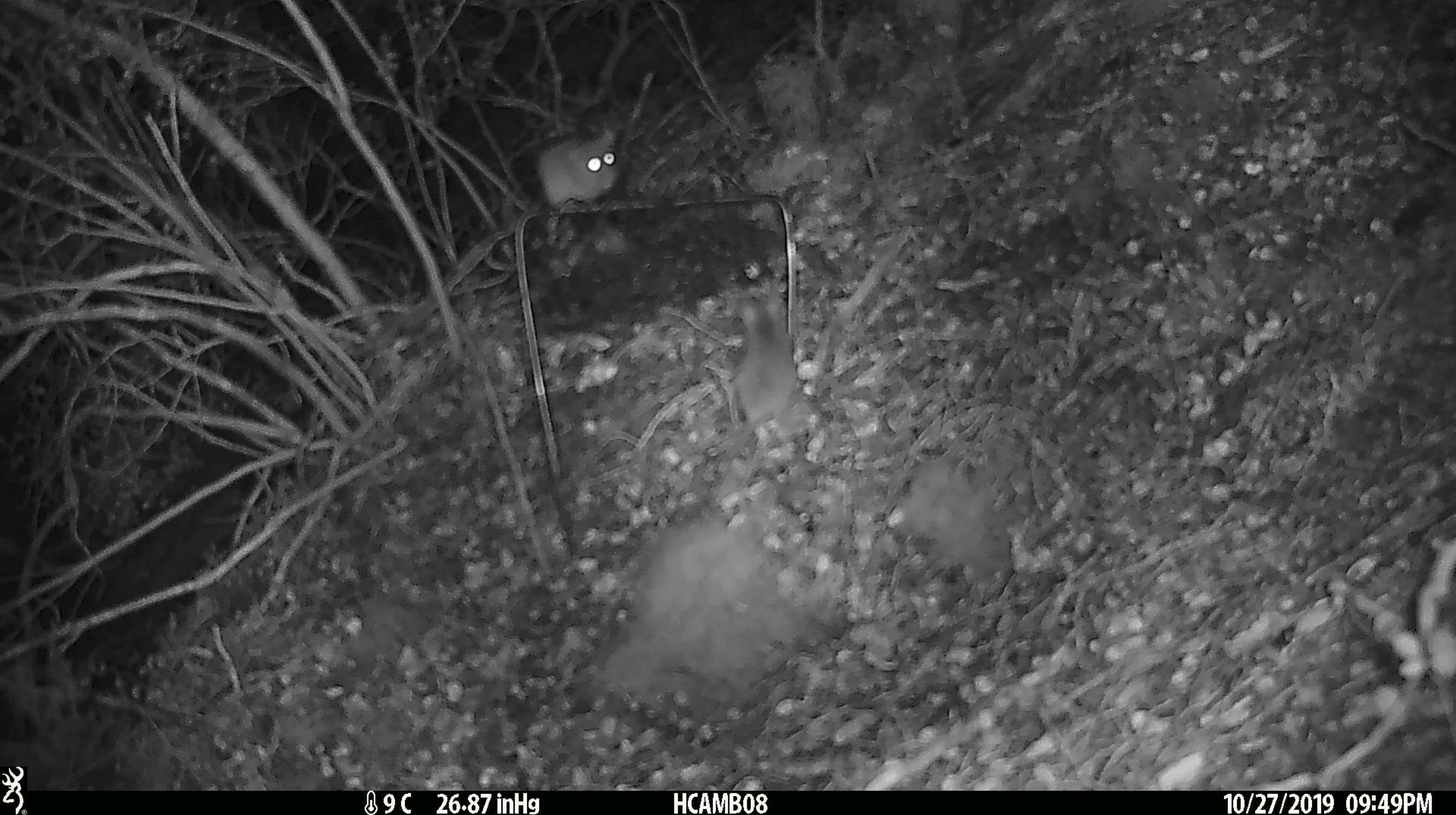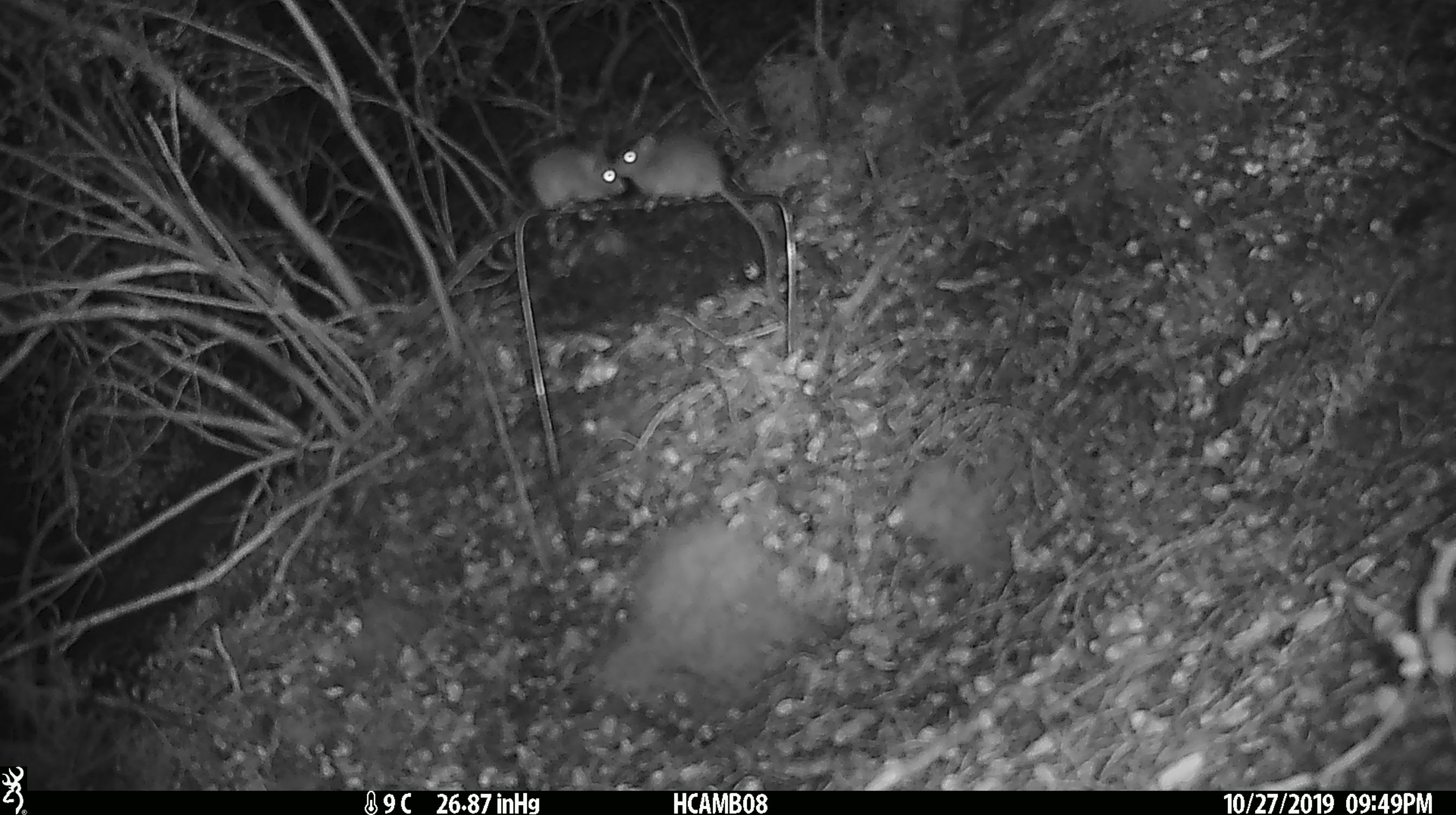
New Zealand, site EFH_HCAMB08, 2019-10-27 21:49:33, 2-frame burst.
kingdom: Animalia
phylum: Chordata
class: Mammalia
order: Rodentia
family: Muridae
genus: Mus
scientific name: Mus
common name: mouse